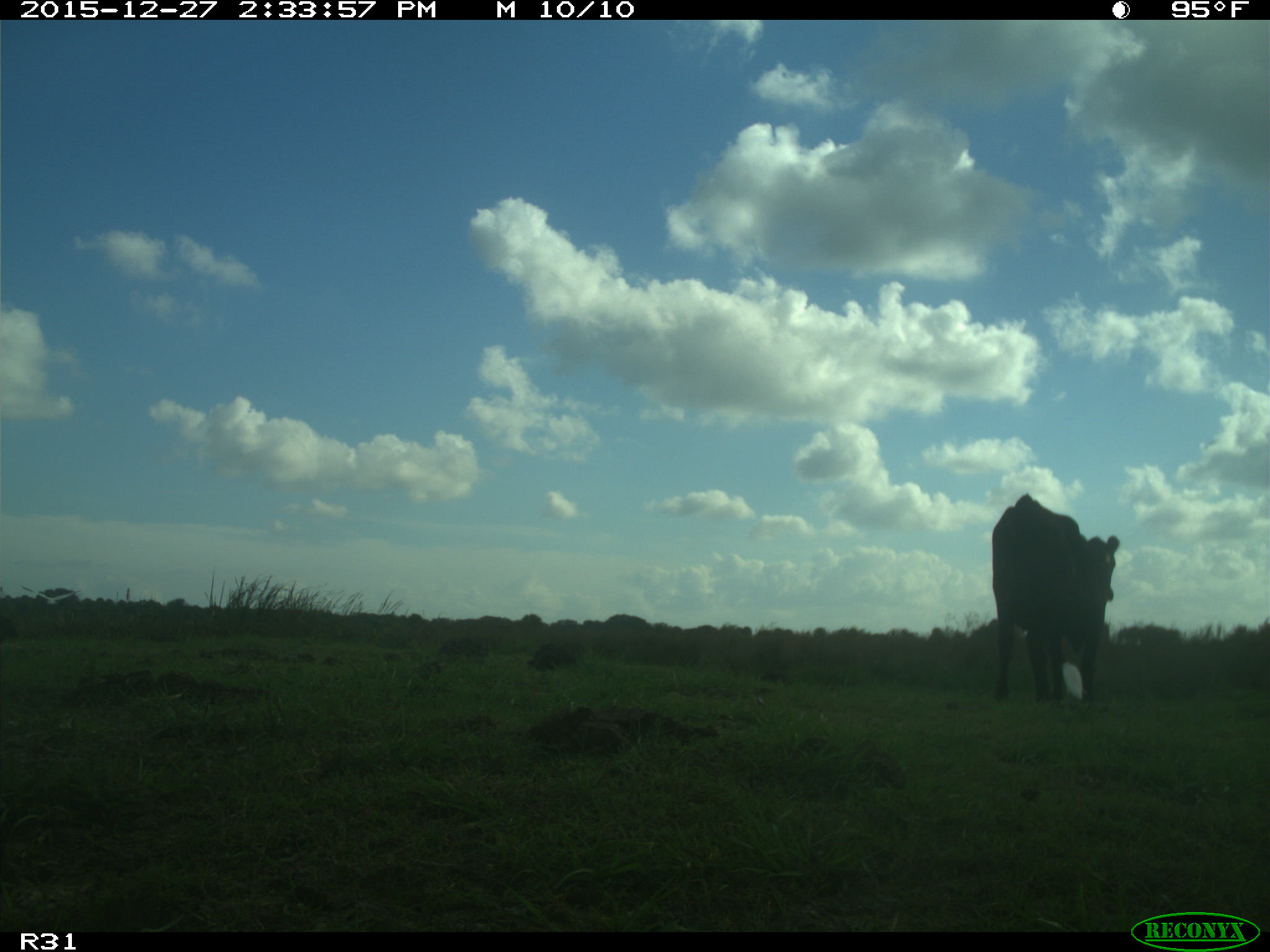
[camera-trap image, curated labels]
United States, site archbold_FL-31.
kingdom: Animalia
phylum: Chordata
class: Mammalia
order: Artiodactyla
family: Bovidae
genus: Bos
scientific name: Bos taurus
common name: domestic cow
Bos taurus (domestic cow).